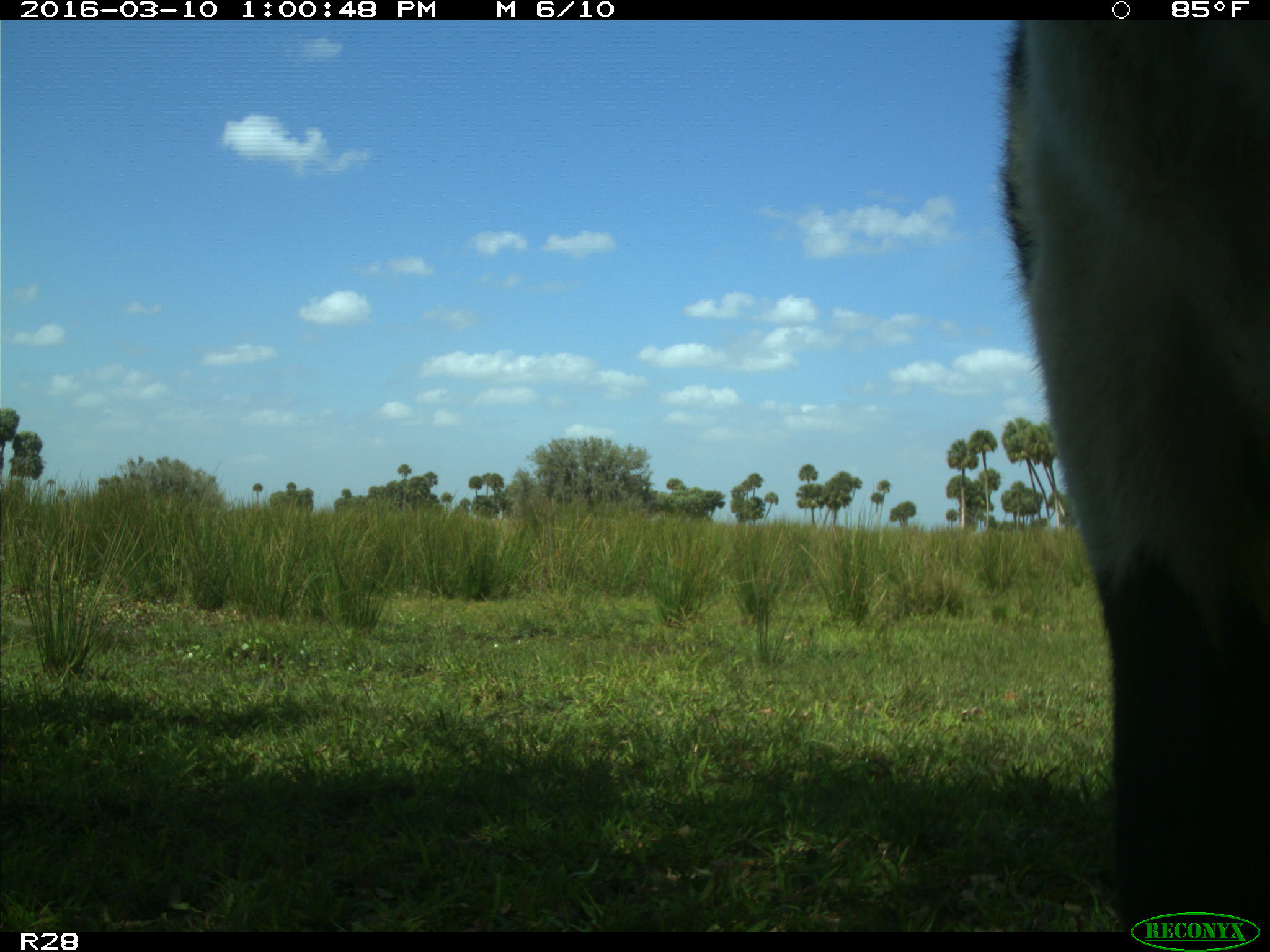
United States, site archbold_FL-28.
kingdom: Animalia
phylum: Chordata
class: Mammalia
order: Artiodactyla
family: Bovidae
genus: Bos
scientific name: Bos taurus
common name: domestic cow